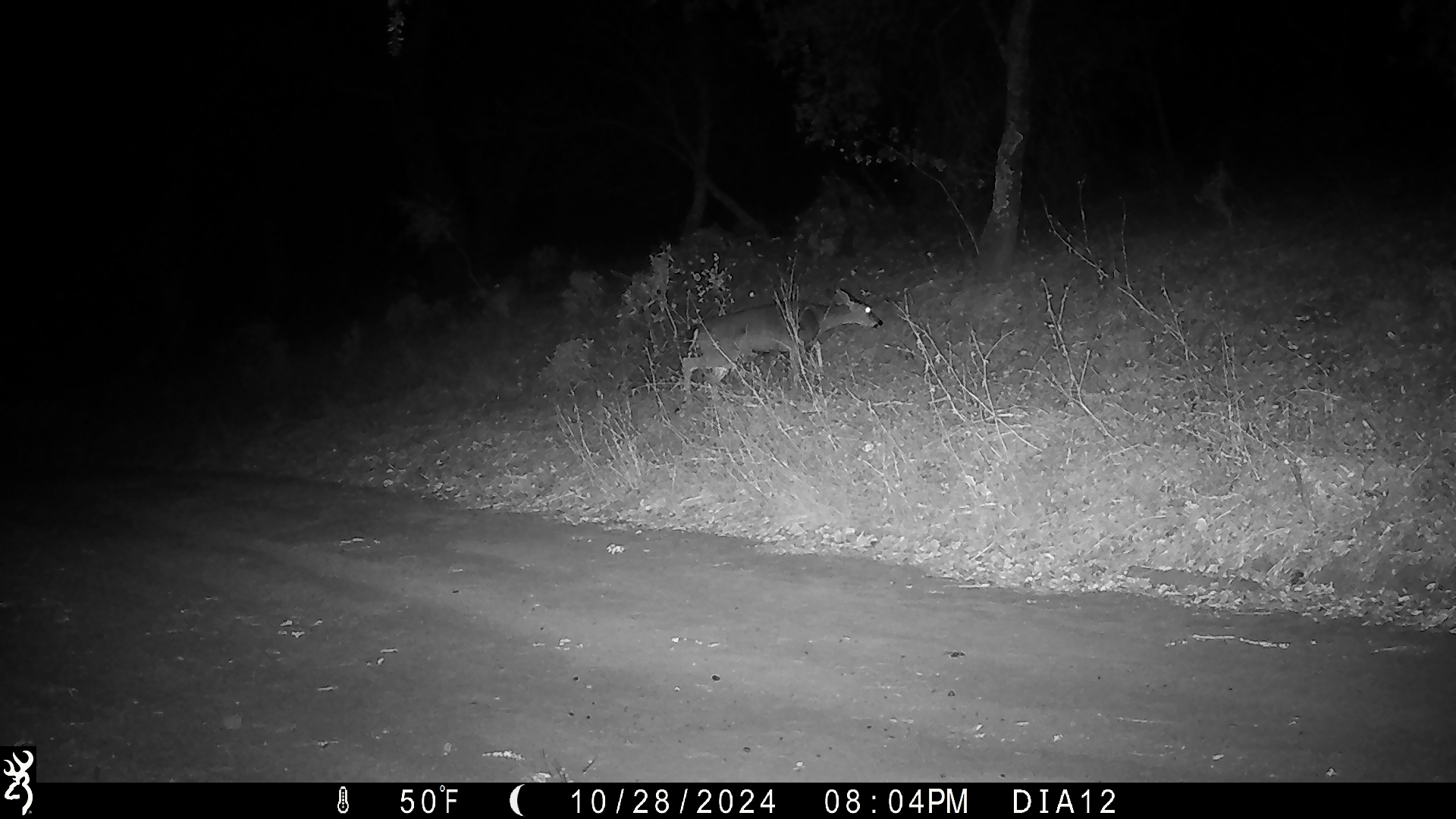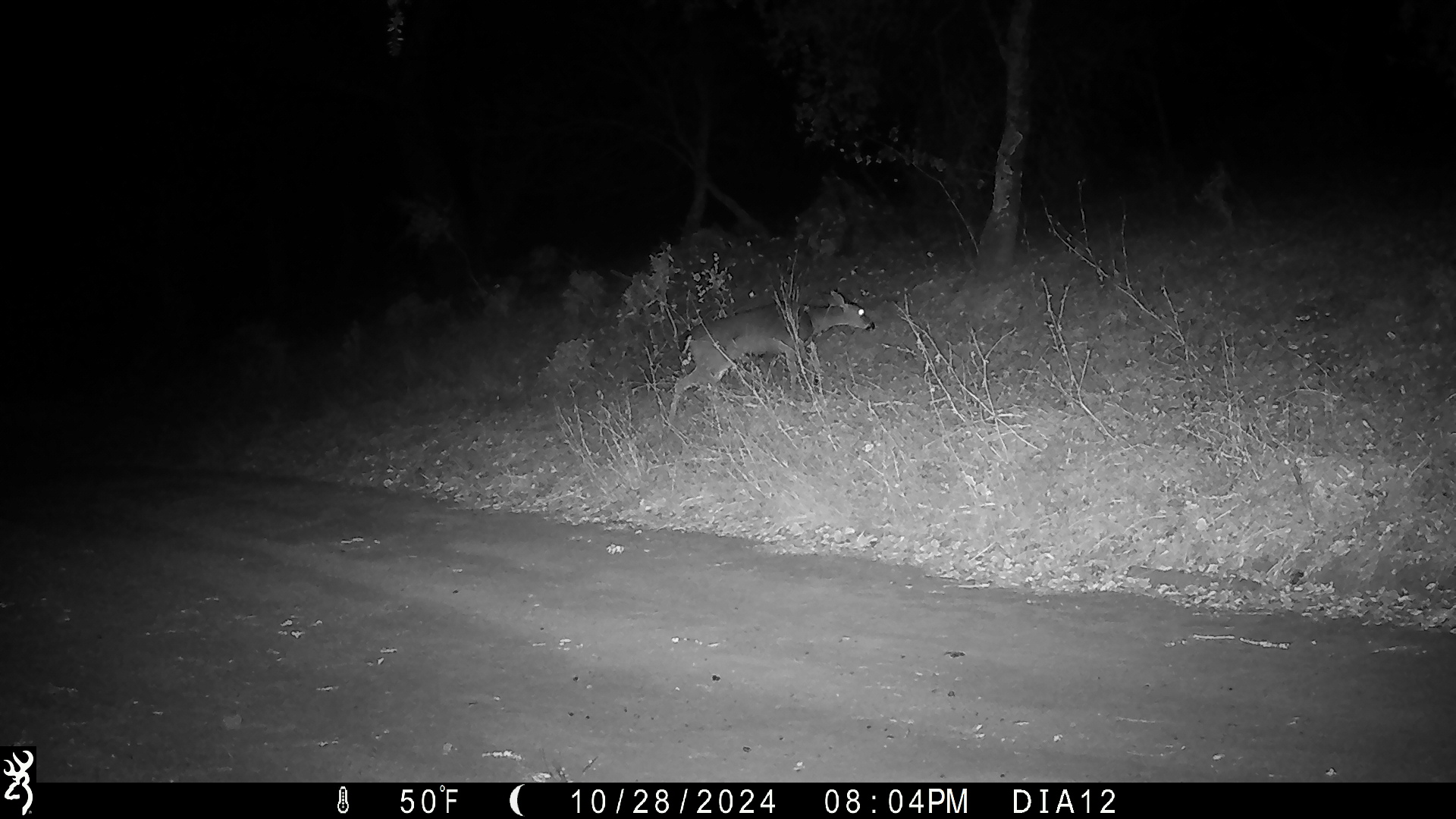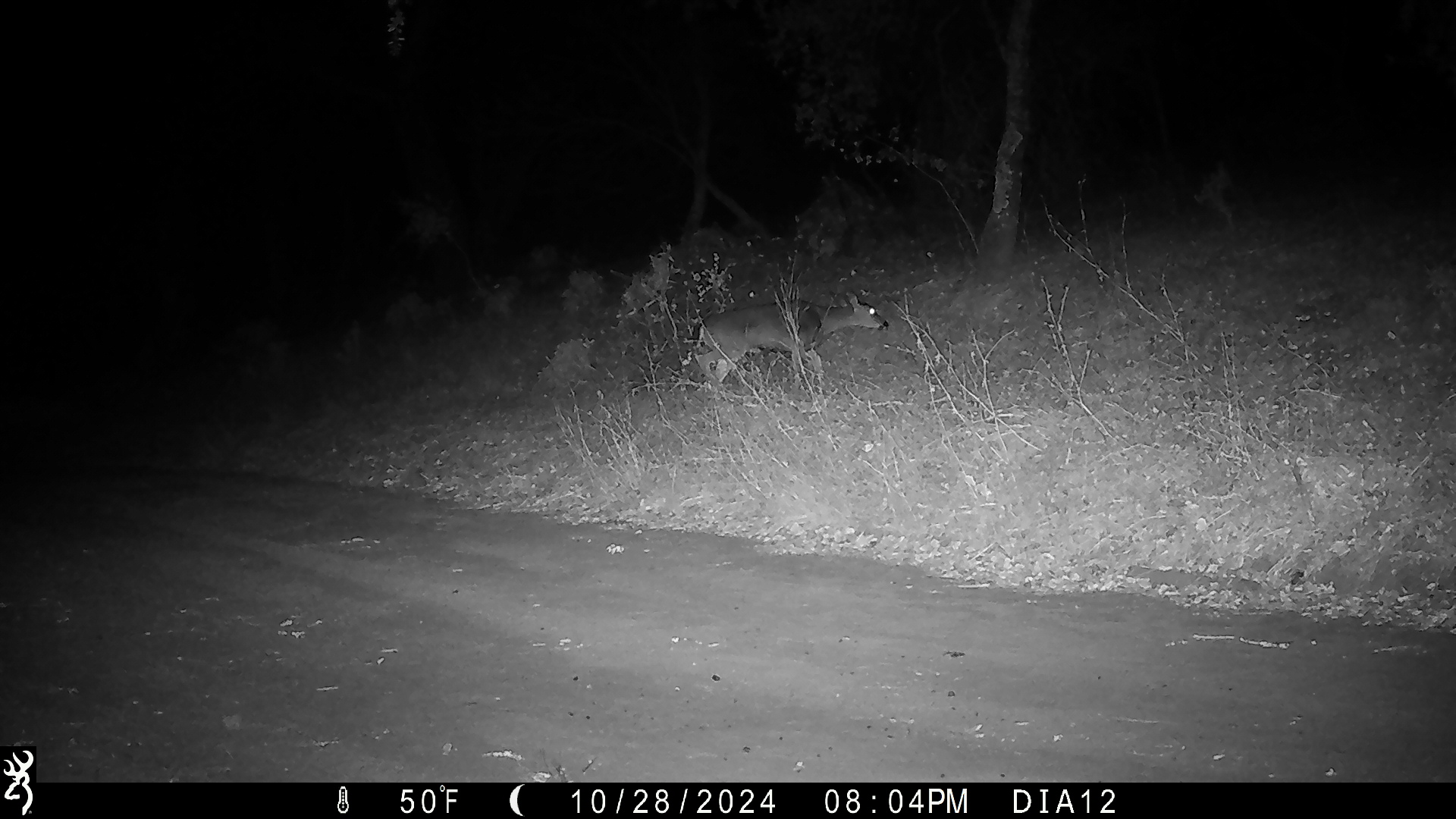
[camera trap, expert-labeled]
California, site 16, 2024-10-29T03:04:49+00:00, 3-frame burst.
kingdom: Animalia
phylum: Chordata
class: Mammalia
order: Artiodactyla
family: Cervidae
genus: Odocoileus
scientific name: Odocoileus hemionus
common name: mule deer